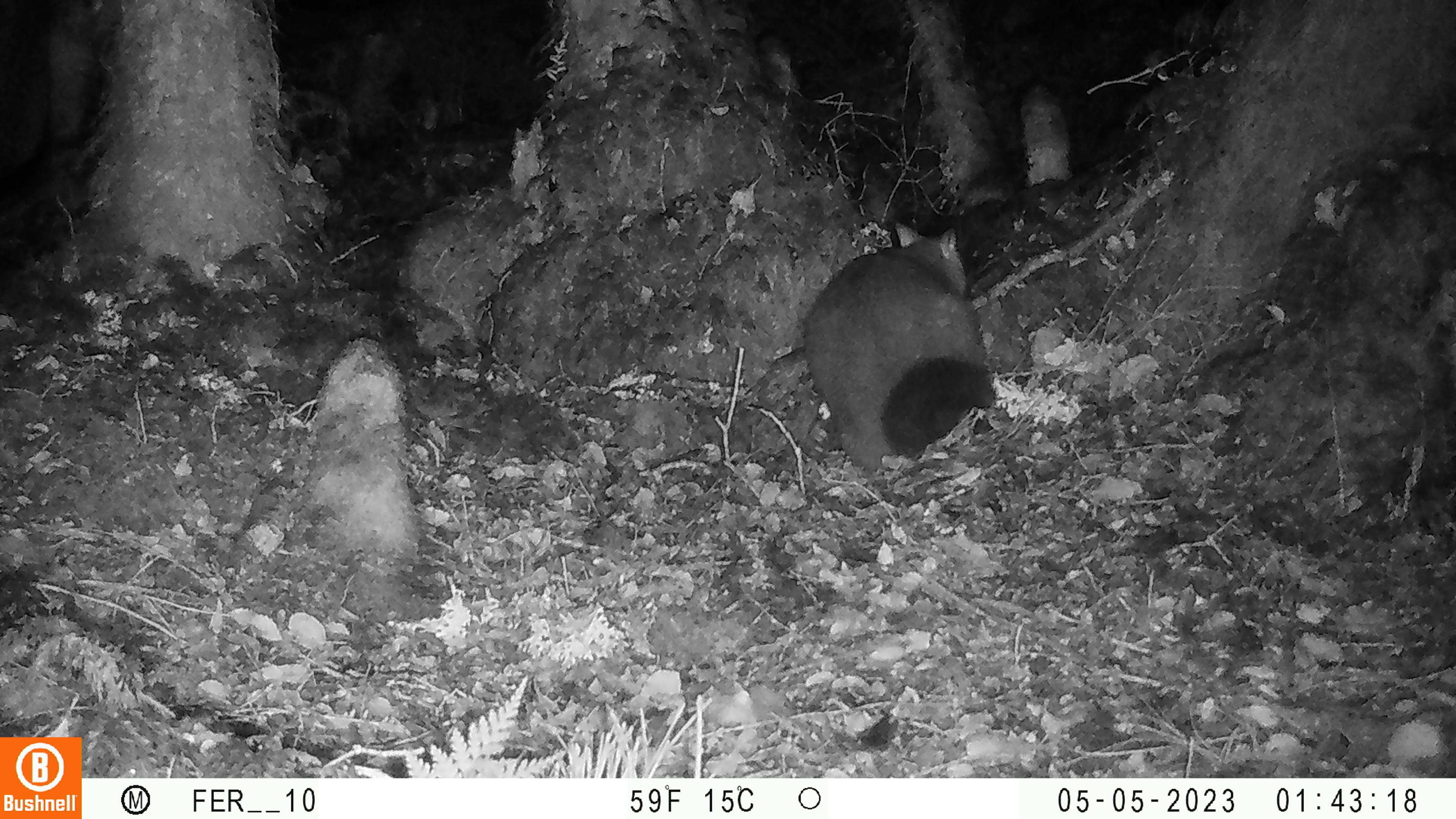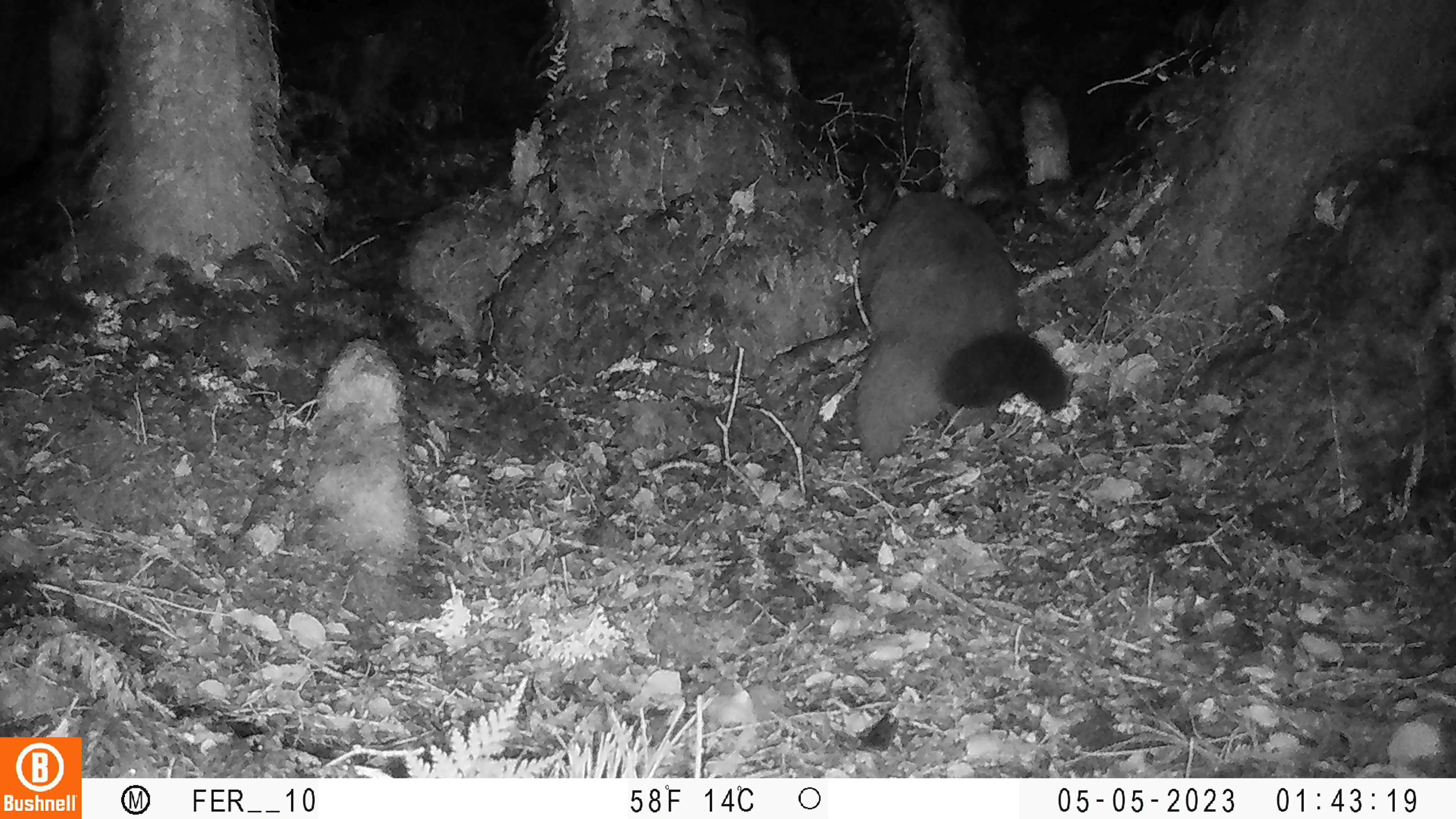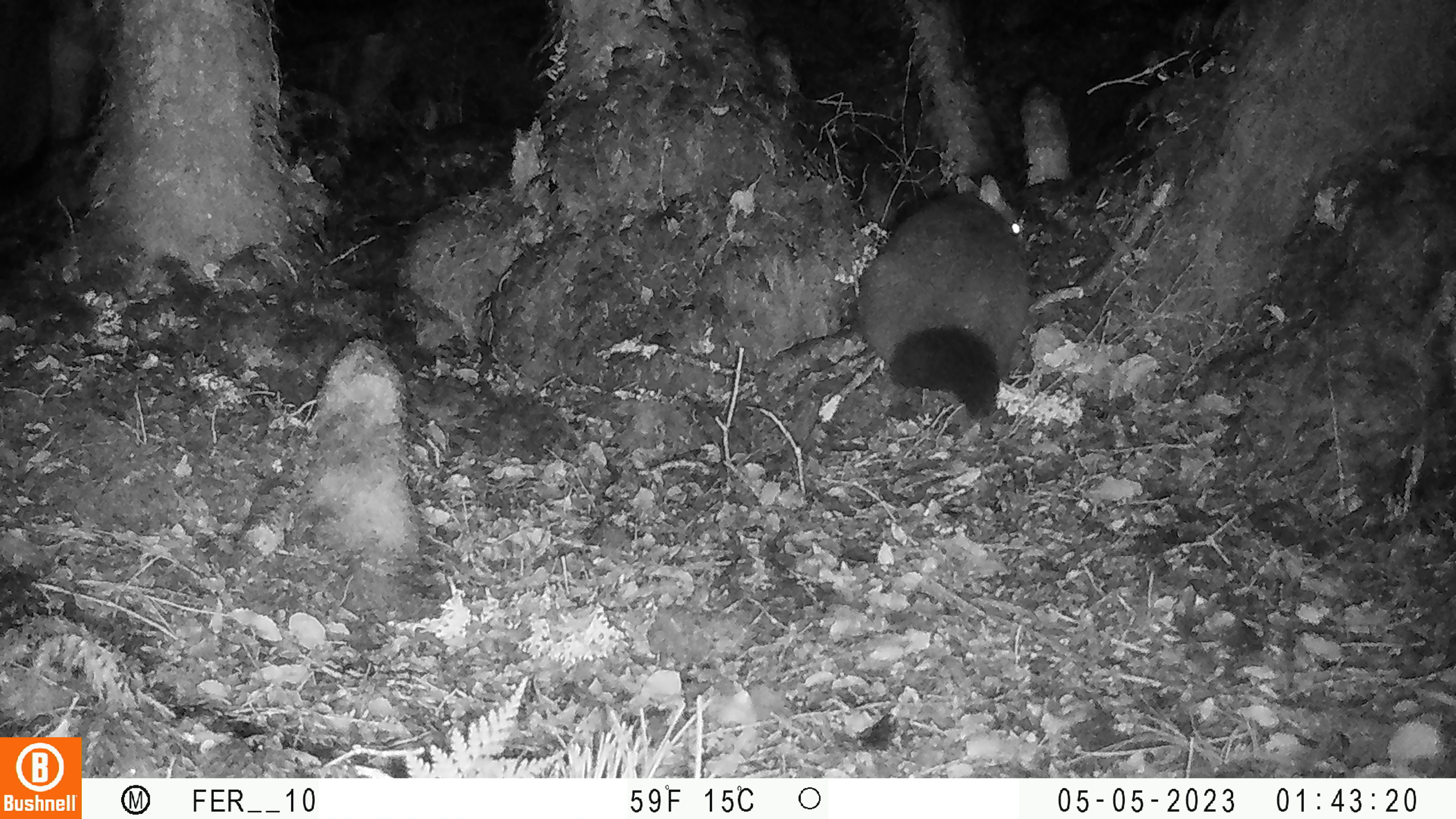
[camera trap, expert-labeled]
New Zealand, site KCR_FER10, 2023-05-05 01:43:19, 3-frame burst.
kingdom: Animalia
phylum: Chordata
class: Mammalia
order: Diprotodontia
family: Phalangeridae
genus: Trichosurus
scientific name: Trichosurus vulpecula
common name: common brushtail possum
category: possum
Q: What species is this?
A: Possum (common brushtail possum) (Trichosurus vulpecula).